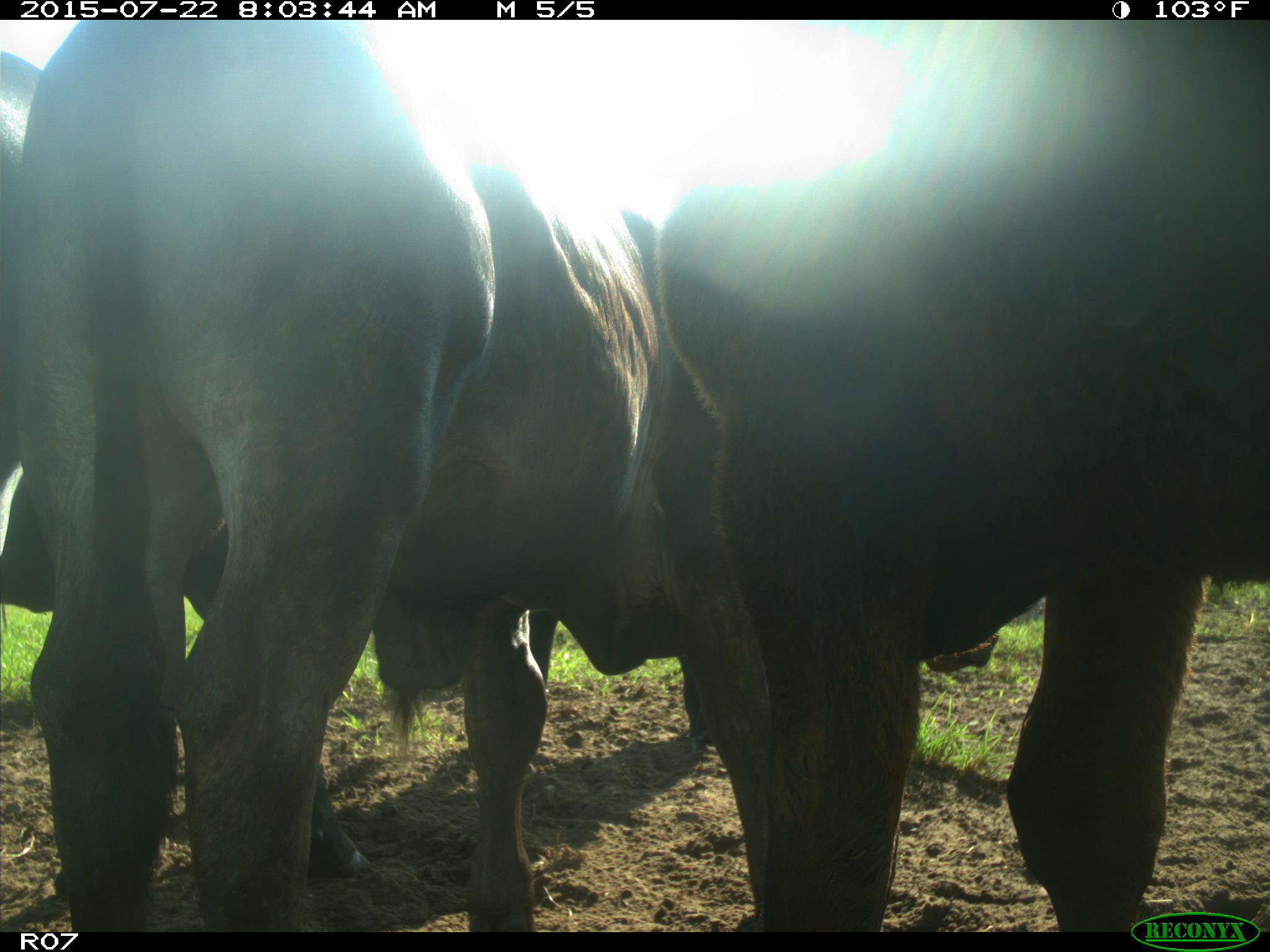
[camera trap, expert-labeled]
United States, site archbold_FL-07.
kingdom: Animalia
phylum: Chordata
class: Mammalia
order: Artiodactyla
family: Bovidae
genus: Bos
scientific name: Bos taurus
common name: domestic cow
Bos taurus (domestic cow).